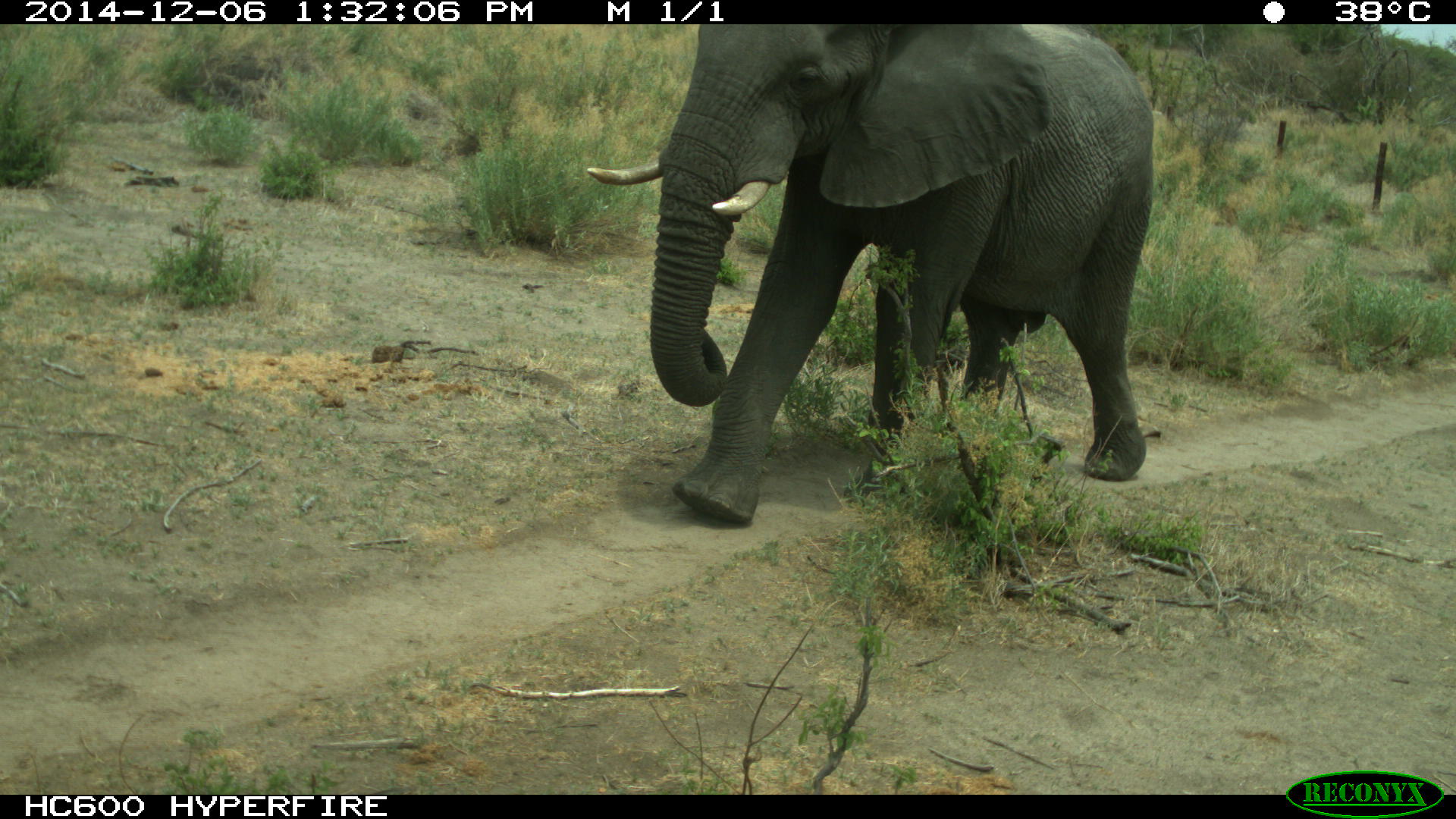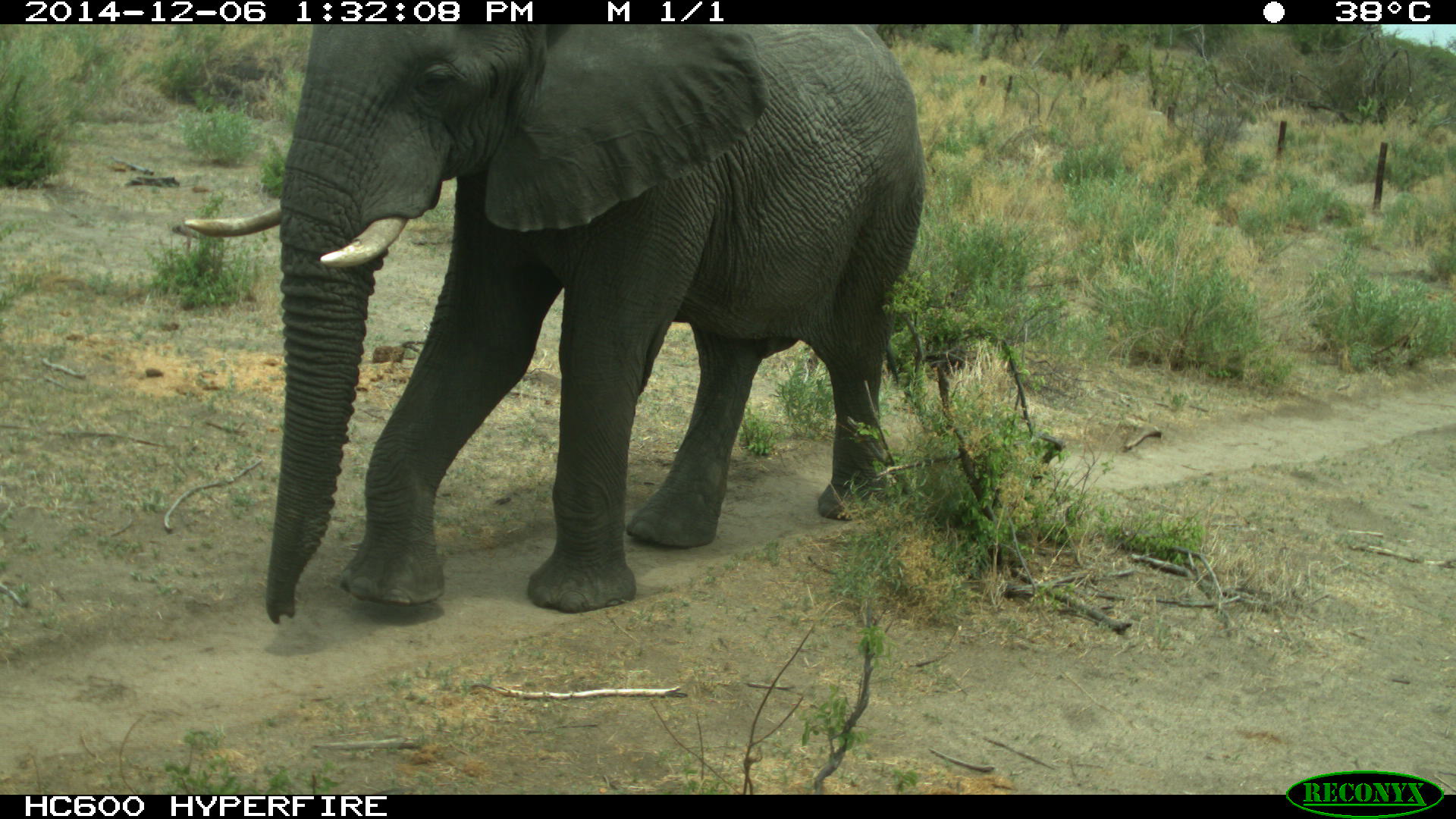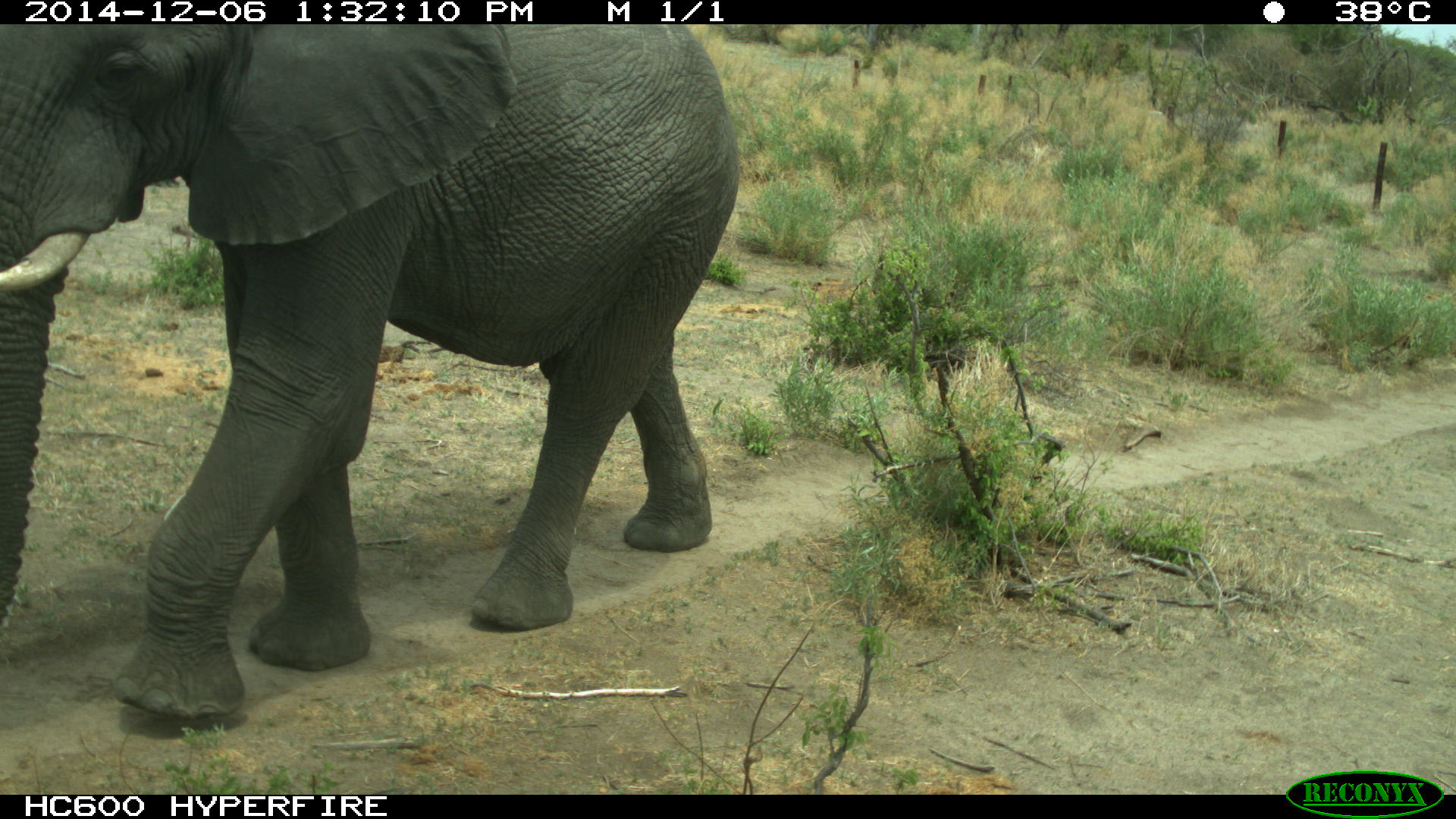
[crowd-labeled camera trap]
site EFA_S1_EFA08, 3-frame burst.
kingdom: Animalia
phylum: Chordata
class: Mammalia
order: Proboscidea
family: Elephantidae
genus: Loxodonta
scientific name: Loxodonta africana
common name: african bush elephant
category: elephant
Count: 1.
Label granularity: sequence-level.